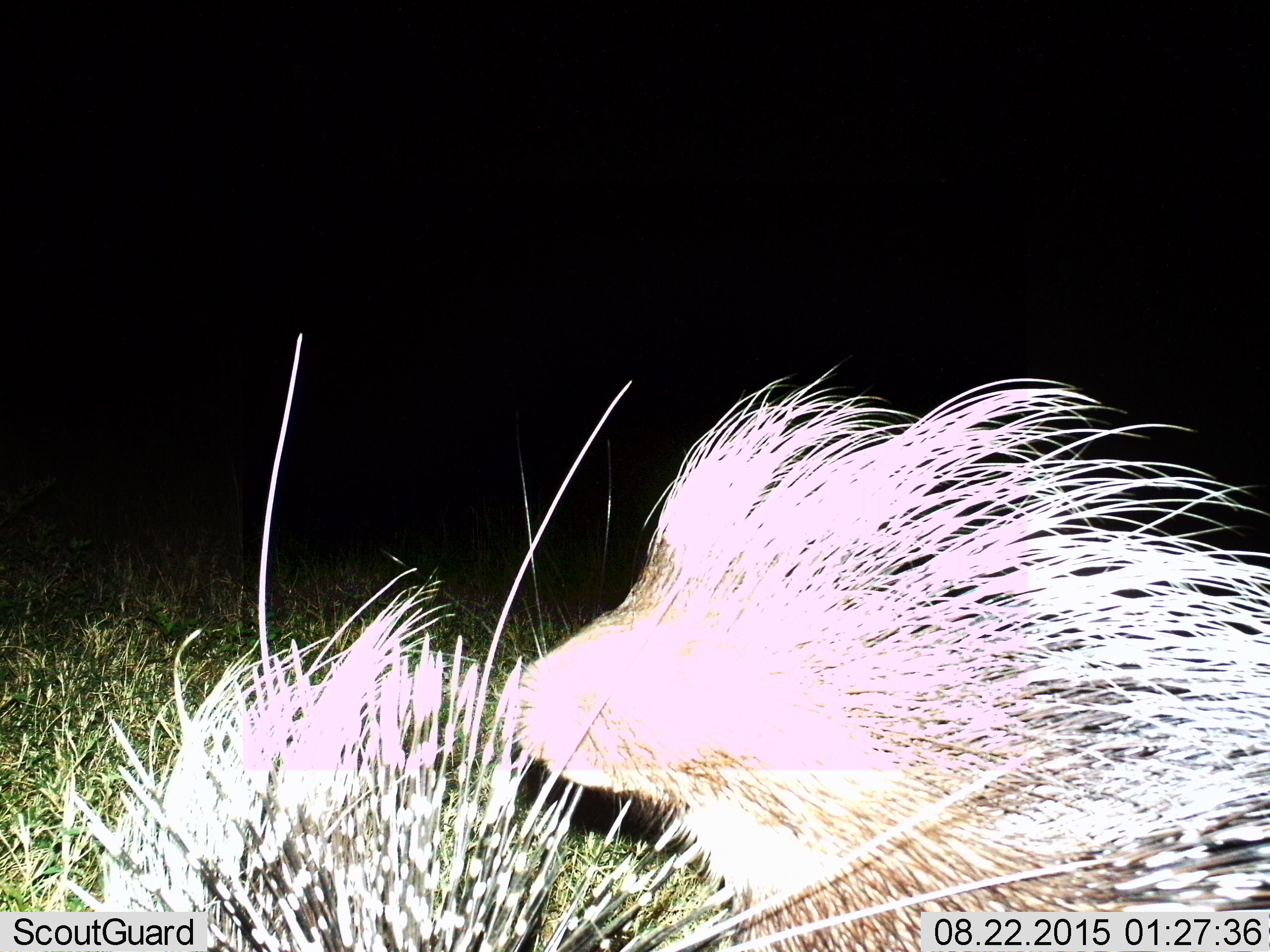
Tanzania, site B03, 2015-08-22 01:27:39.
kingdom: Animalia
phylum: Chordata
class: Mammalia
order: Rodentia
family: Hystricidae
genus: Hystrix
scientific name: Hystrix cristata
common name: crested porcupine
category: porcupine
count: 2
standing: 84%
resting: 0%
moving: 11%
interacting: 16%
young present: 0%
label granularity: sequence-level